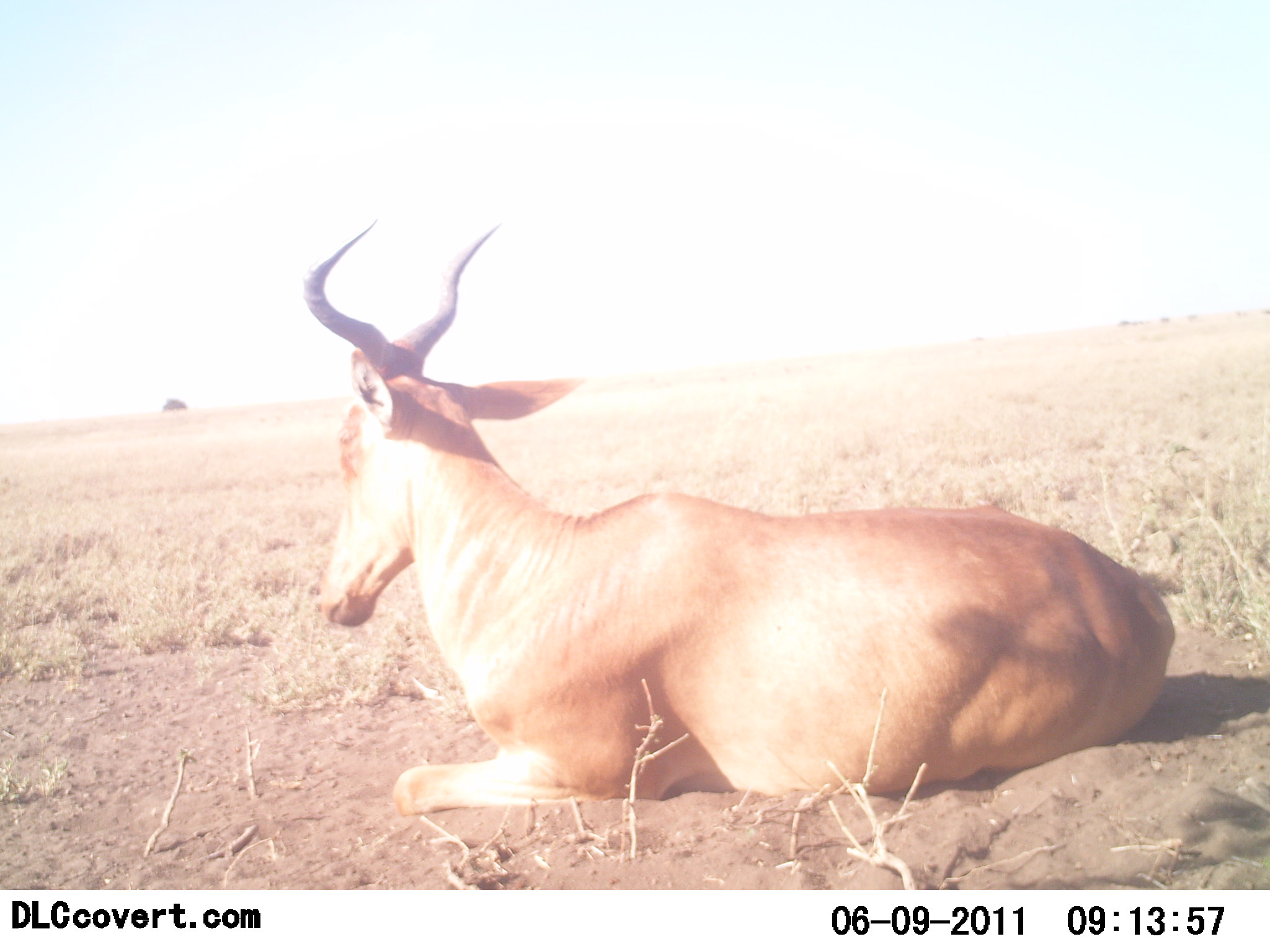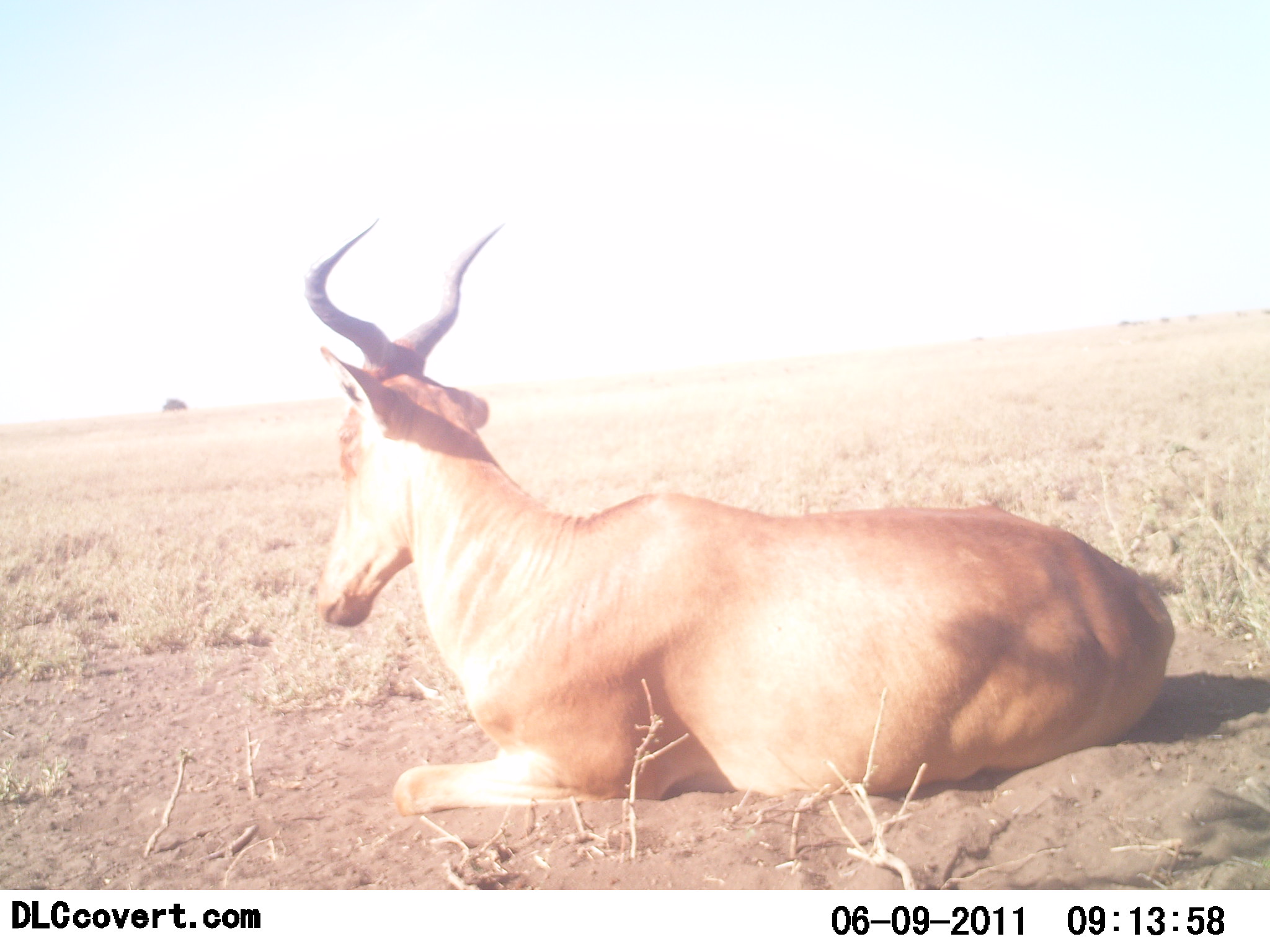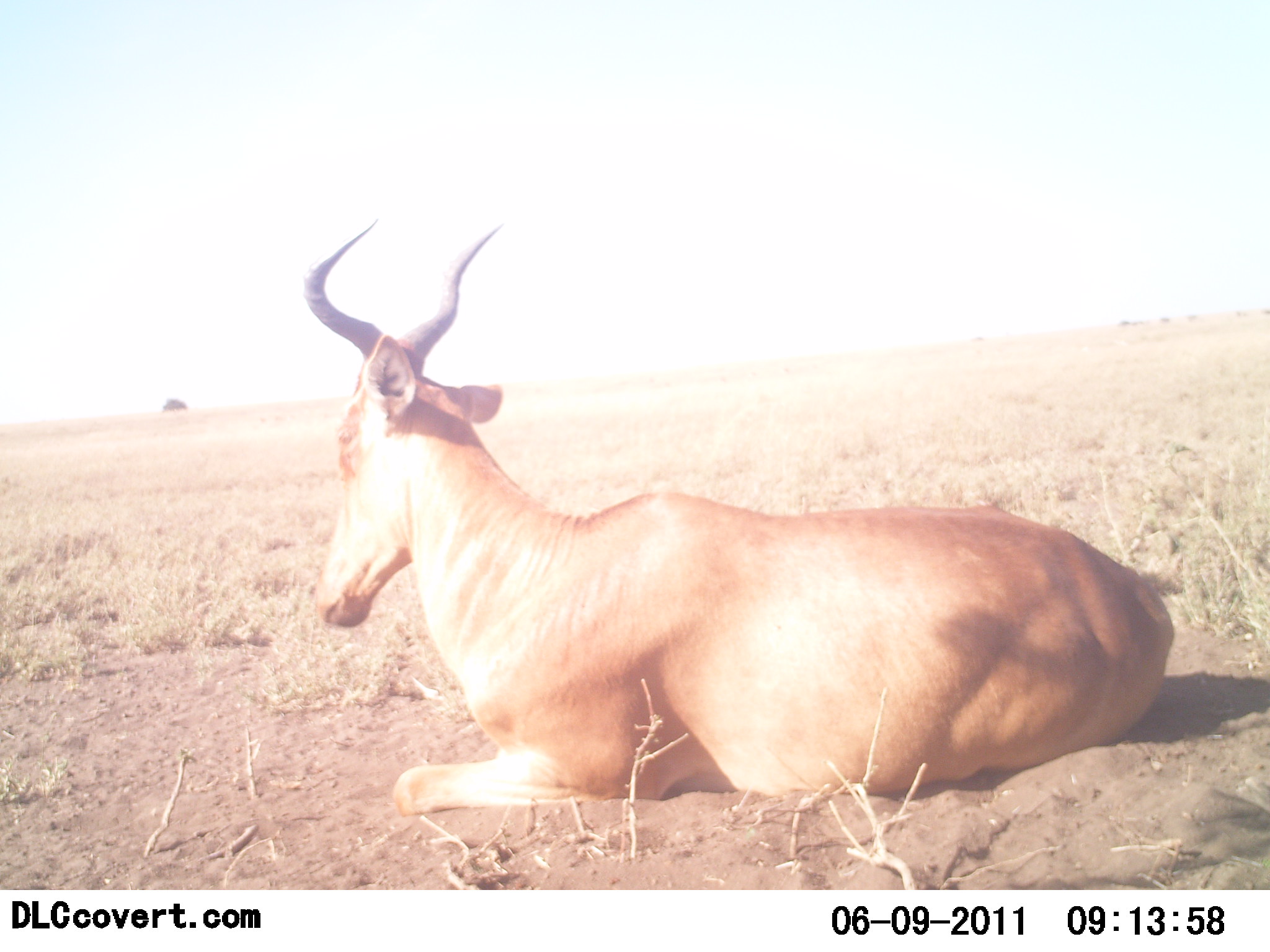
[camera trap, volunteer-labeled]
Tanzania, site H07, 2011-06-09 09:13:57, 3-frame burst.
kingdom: Animalia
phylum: Chordata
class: Mammalia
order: Artiodactyla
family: Bovidae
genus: Alcelaphus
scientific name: Alcelaphus buselaphus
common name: hartebeest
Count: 1.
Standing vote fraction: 0%.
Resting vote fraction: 100%.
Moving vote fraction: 0%.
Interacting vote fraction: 0%.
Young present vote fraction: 0%.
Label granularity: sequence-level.